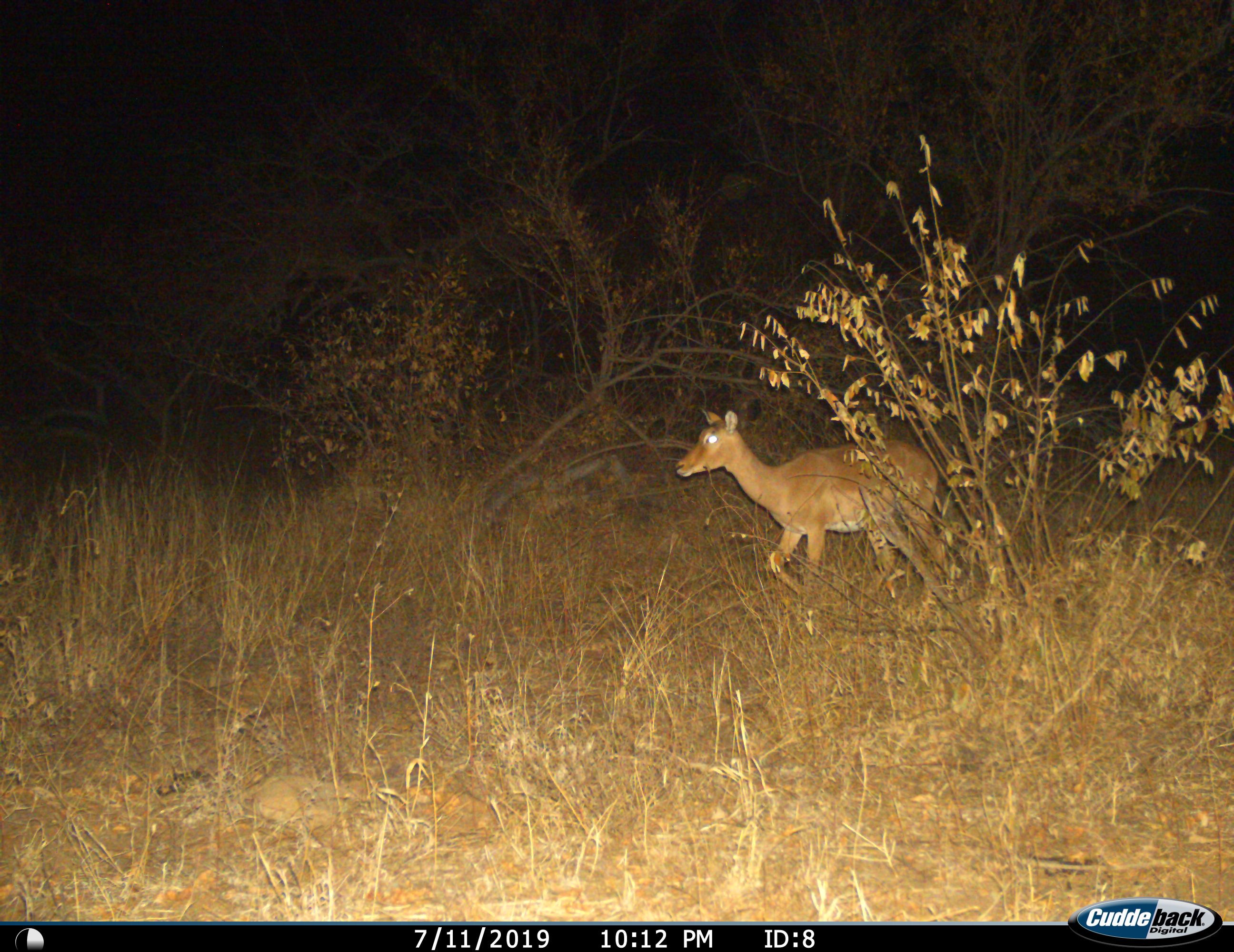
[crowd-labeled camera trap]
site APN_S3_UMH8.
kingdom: Animalia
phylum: Chordata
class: Mammalia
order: Artiodactyla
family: Bovidae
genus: Aepyceros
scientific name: Aepyceros melampus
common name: impala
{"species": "impala (Aepyceros melampus)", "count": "1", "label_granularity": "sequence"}